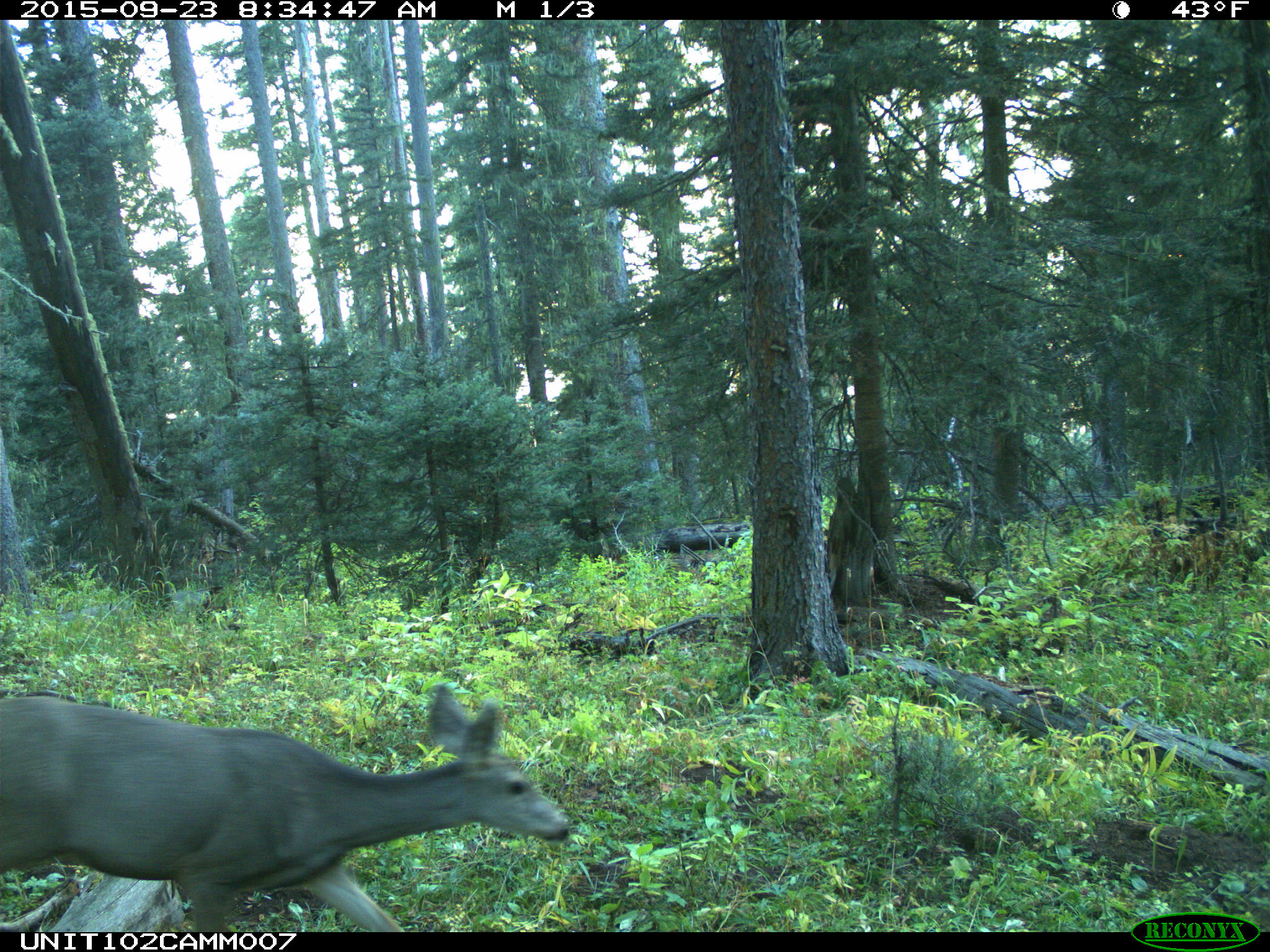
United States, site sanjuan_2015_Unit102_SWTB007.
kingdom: Animalia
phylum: Chordata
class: Mammalia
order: Artiodactyla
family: Cervidae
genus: Odocoileus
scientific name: Odocoileus hemionus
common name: mule deer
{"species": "Odocoileus hemionus (mule deer)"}